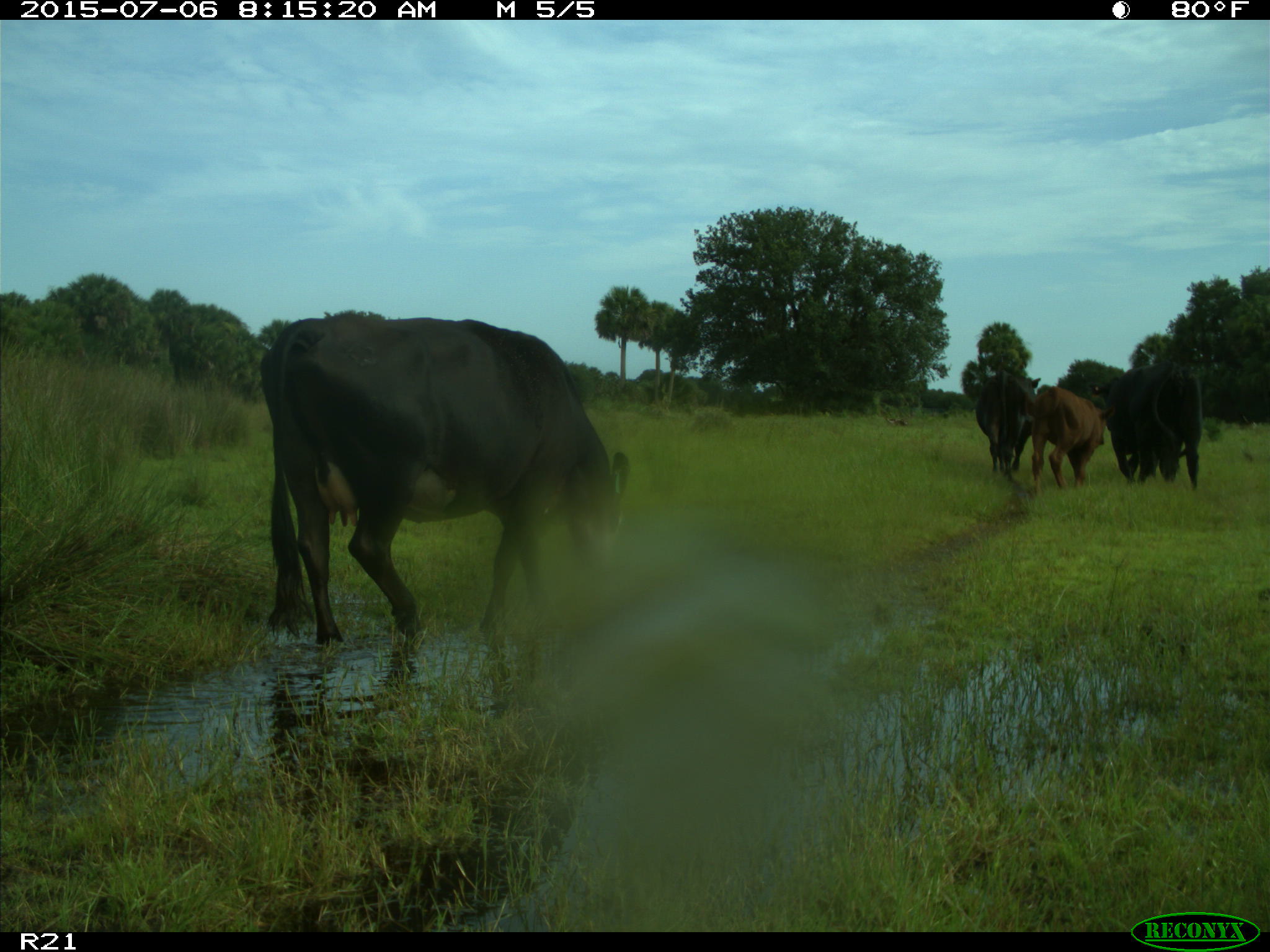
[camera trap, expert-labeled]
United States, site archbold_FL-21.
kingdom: Animalia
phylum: Chordata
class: Mammalia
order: Artiodactyla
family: Bovidae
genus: Bos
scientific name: Bos taurus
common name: domestic cow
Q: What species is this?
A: Bos taurus (domestic cow).